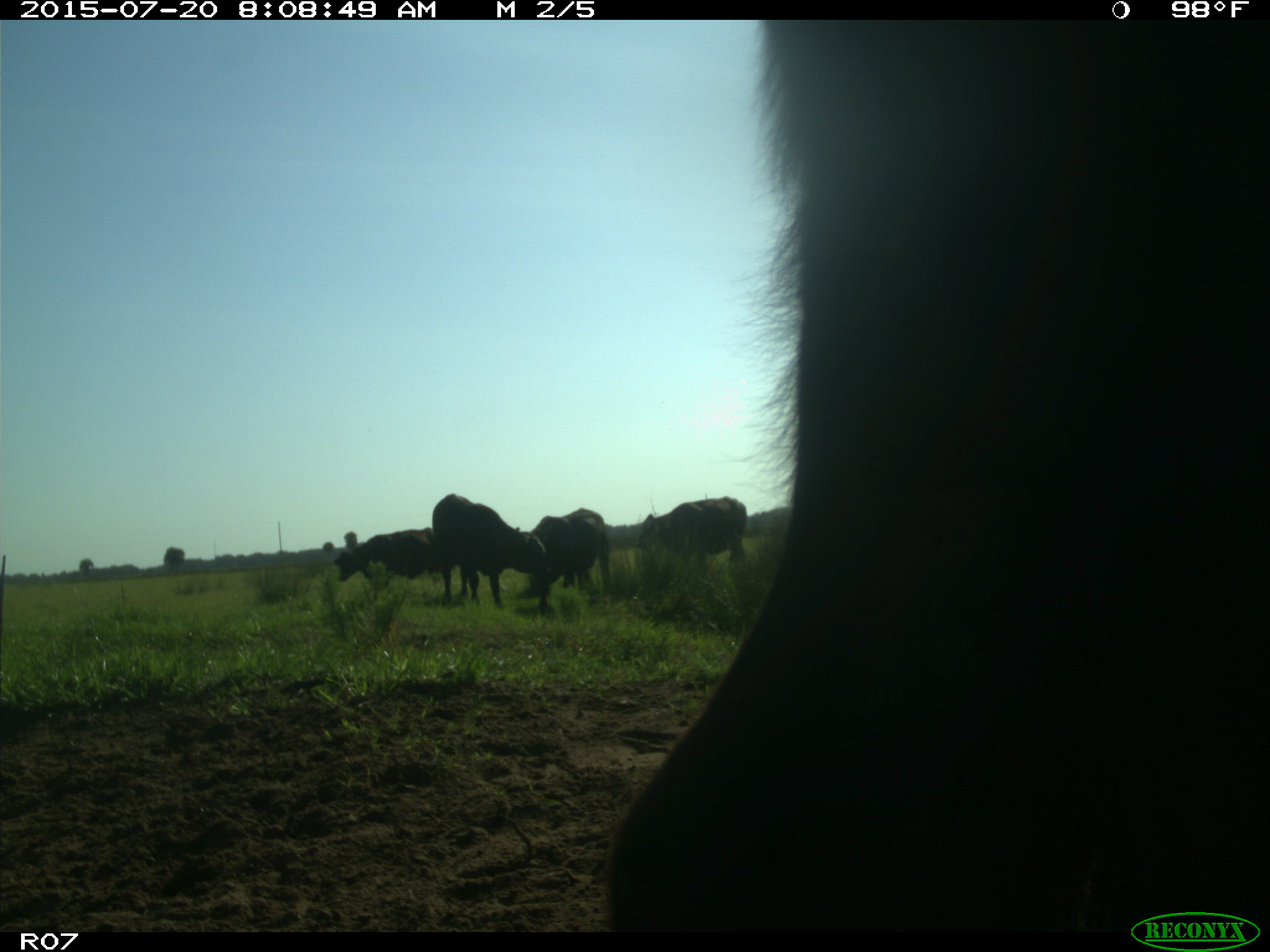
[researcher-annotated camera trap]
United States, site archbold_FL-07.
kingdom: Animalia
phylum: Chordata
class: Mammalia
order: Artiodactyla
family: Bovidae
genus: Bos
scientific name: Bos taurus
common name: domestic cow